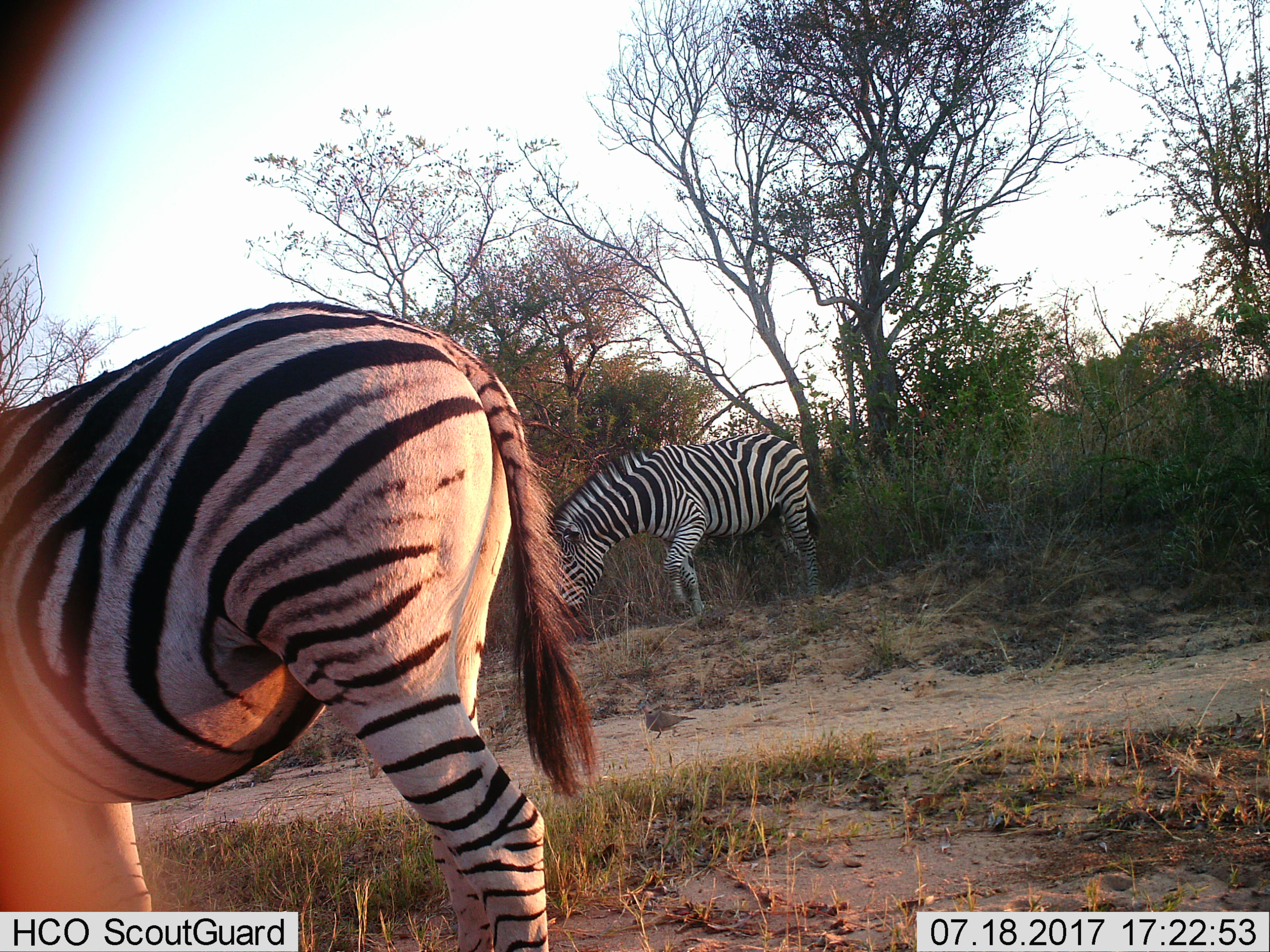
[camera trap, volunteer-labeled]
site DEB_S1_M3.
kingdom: Animalia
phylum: Chordata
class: Mammalia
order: Perissodactyla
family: Equidae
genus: Equus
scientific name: Equus quagga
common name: plains zebra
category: zebraplains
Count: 2.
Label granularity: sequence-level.